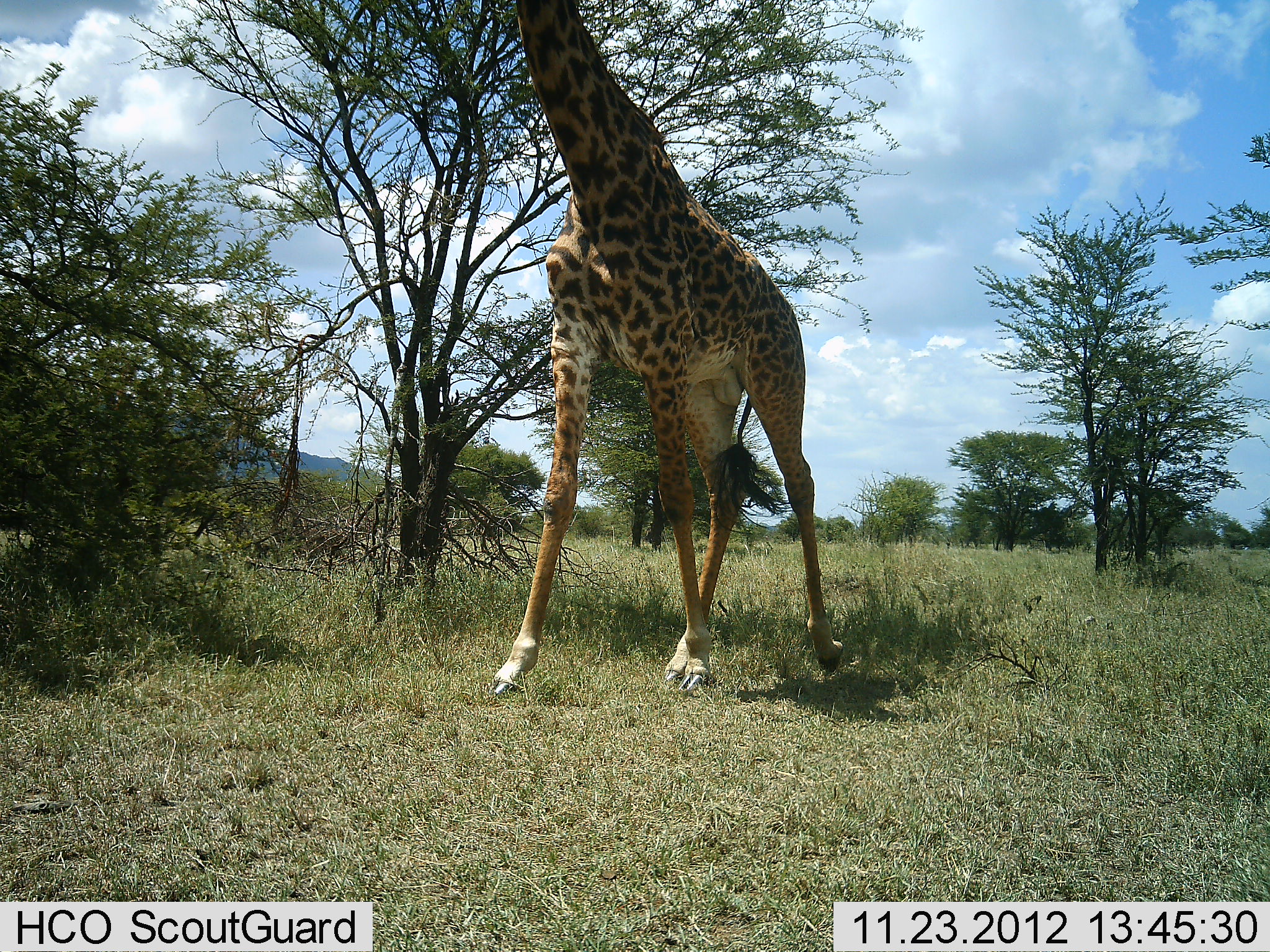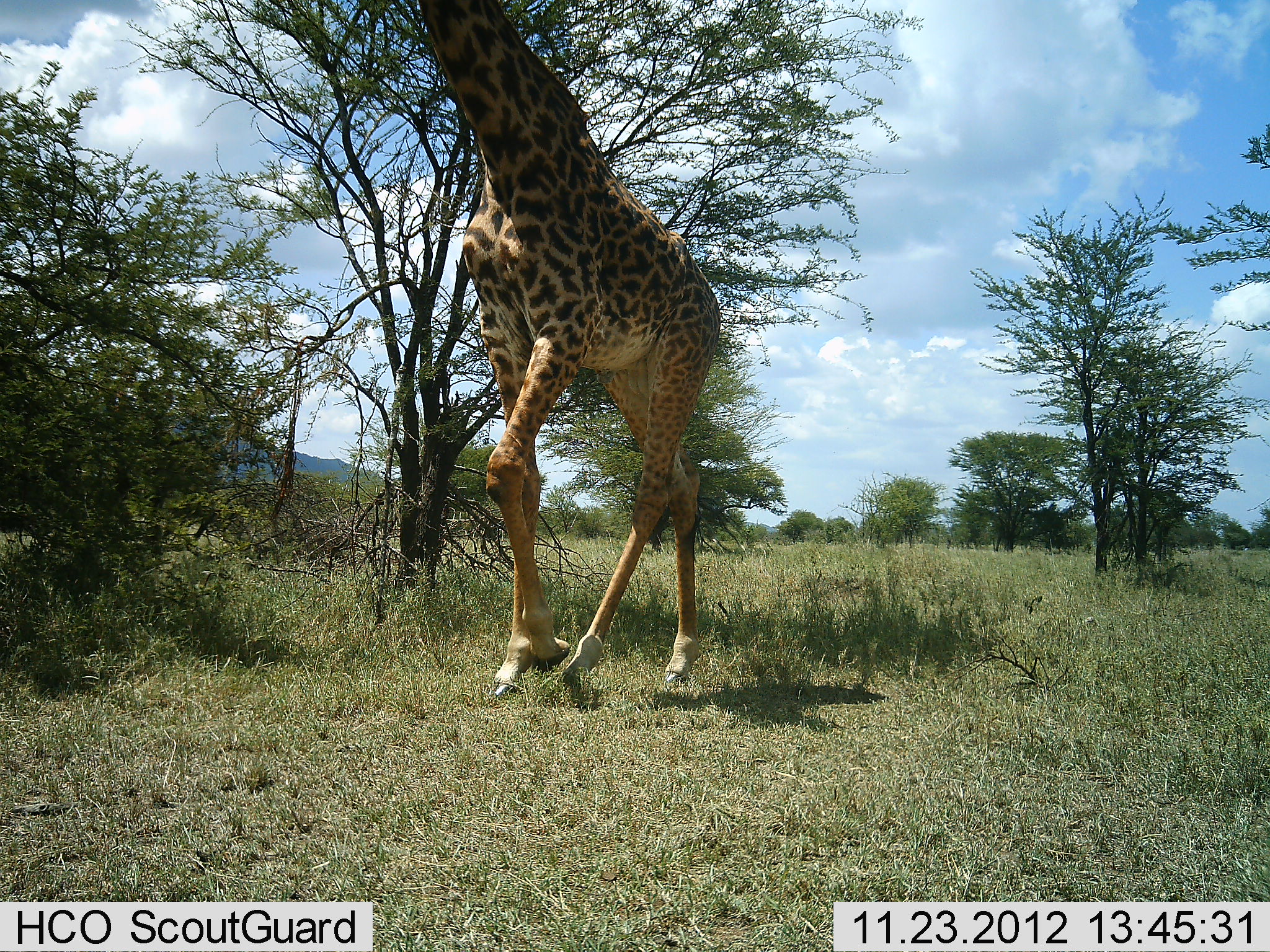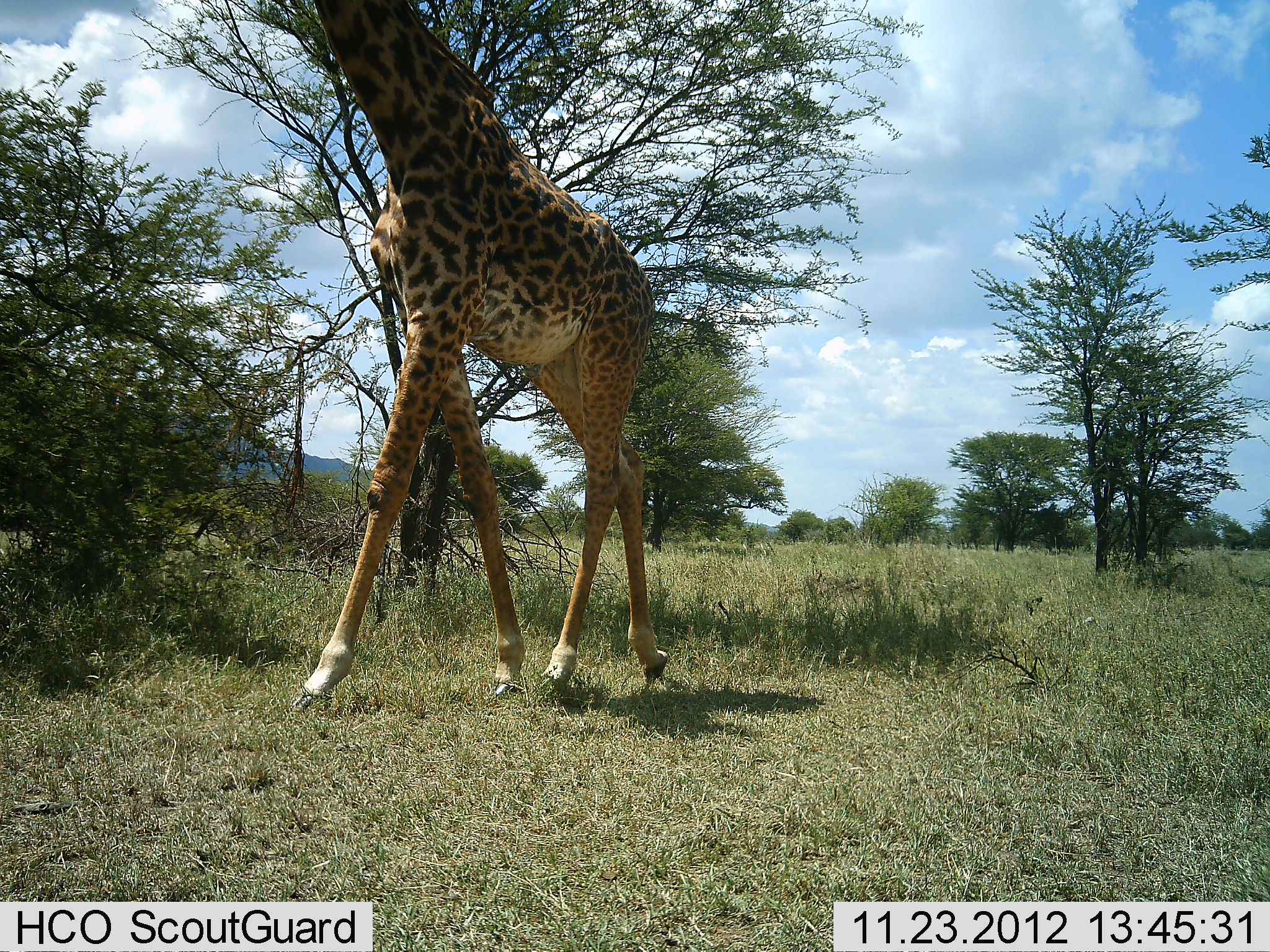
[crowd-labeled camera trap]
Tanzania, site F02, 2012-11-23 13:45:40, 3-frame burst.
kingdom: Animalia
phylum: Chordata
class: Mammalia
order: Artiodactyla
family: Giraffidae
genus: Giraffa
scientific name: Giraffa camelopardalis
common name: giraffe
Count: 1.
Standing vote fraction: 0%.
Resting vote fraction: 0%.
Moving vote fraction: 100%.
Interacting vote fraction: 0%.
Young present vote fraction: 0%.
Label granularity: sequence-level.